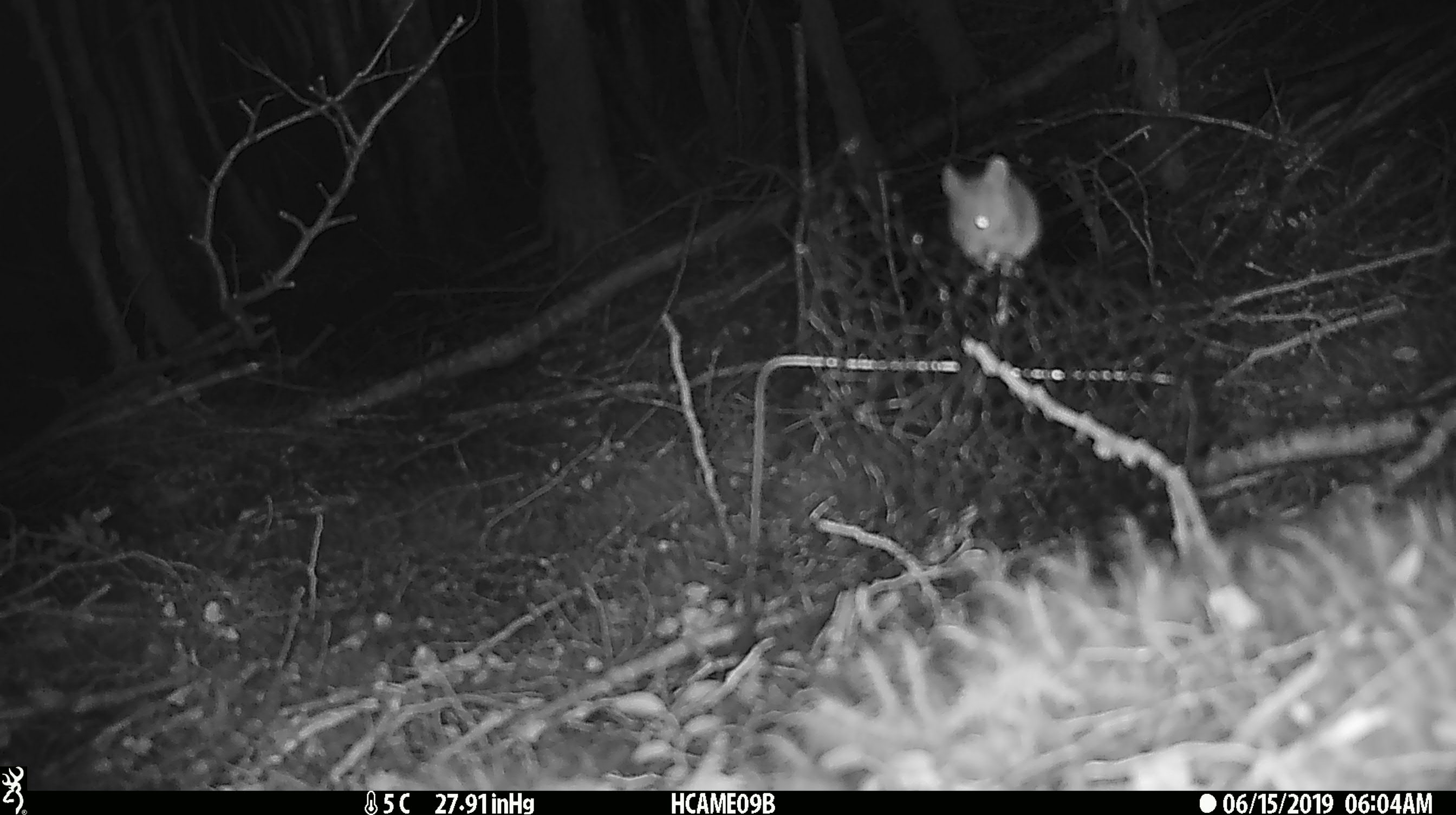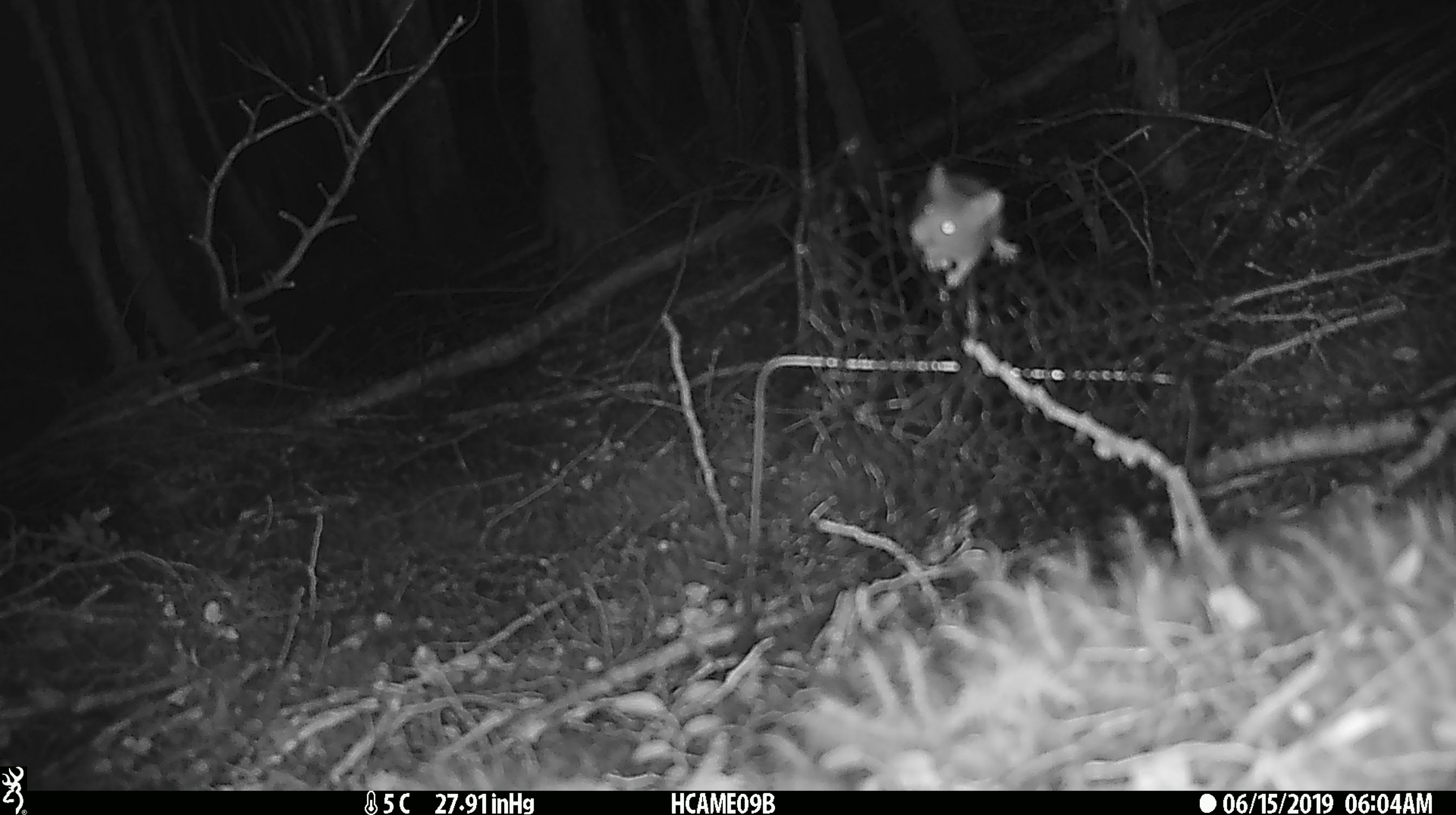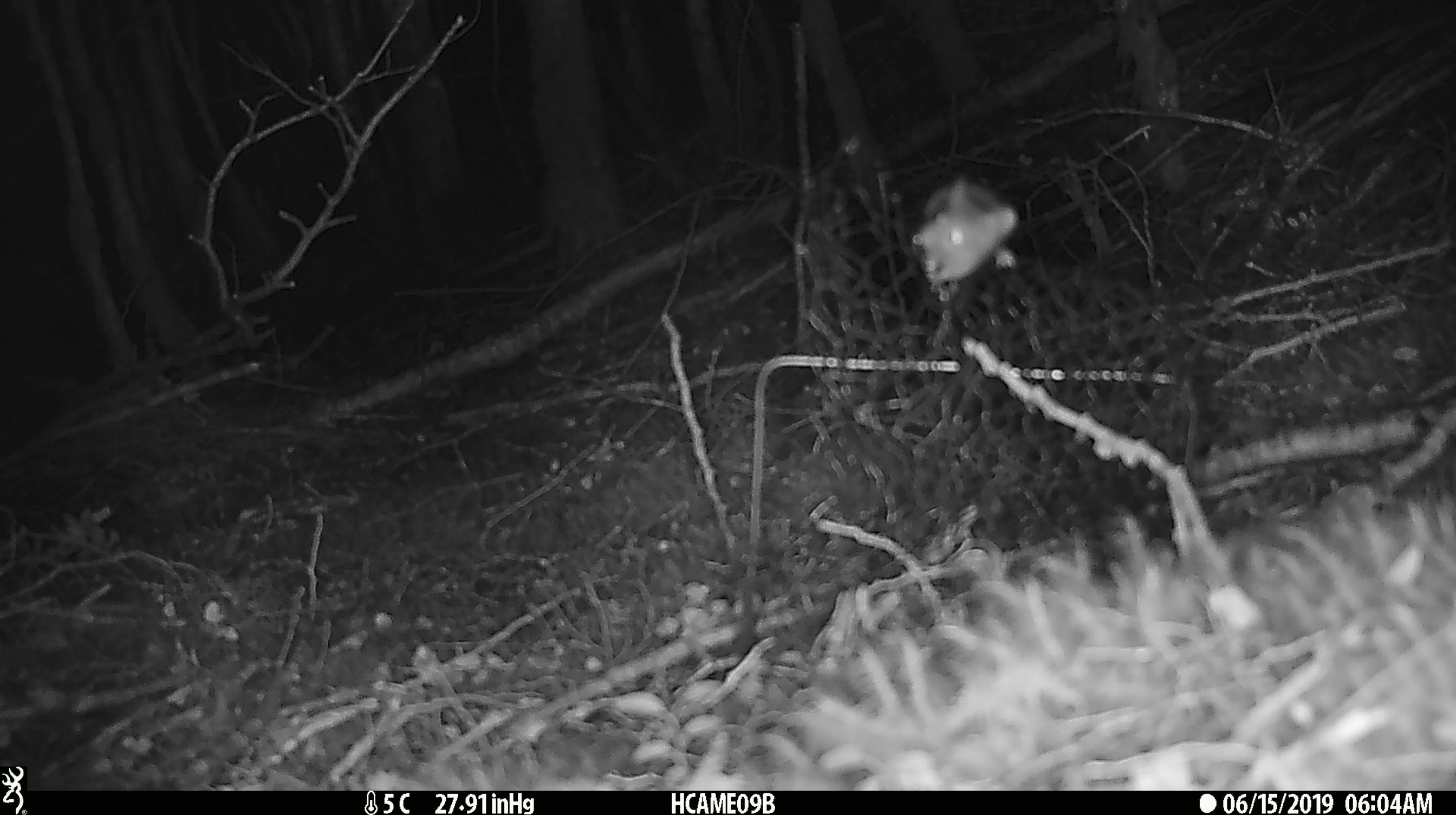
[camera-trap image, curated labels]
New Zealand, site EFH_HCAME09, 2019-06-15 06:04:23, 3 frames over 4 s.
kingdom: Animalia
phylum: Chordata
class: Mammalia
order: Rodentia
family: Muridae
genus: Mus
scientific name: Mus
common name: mouse